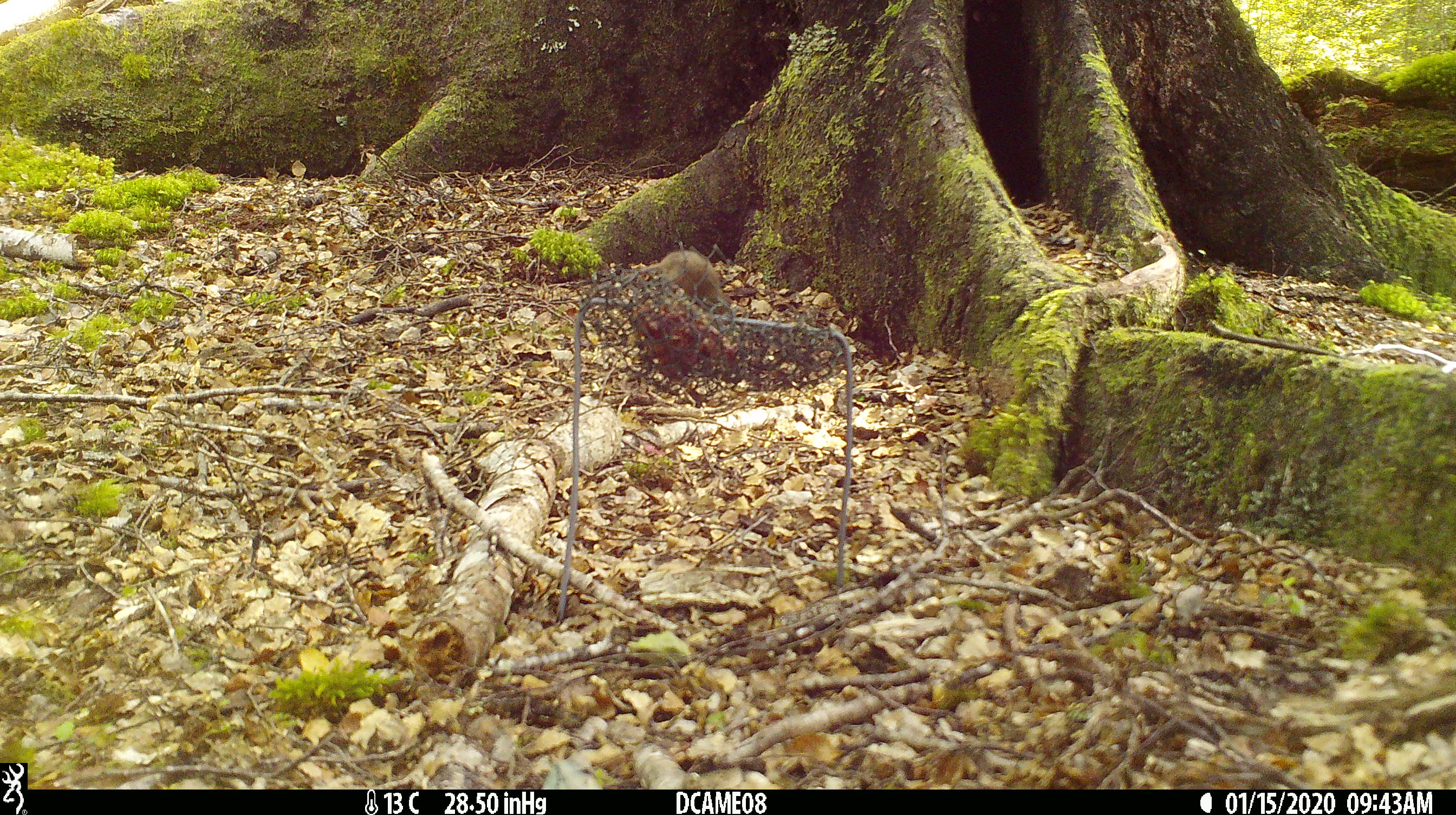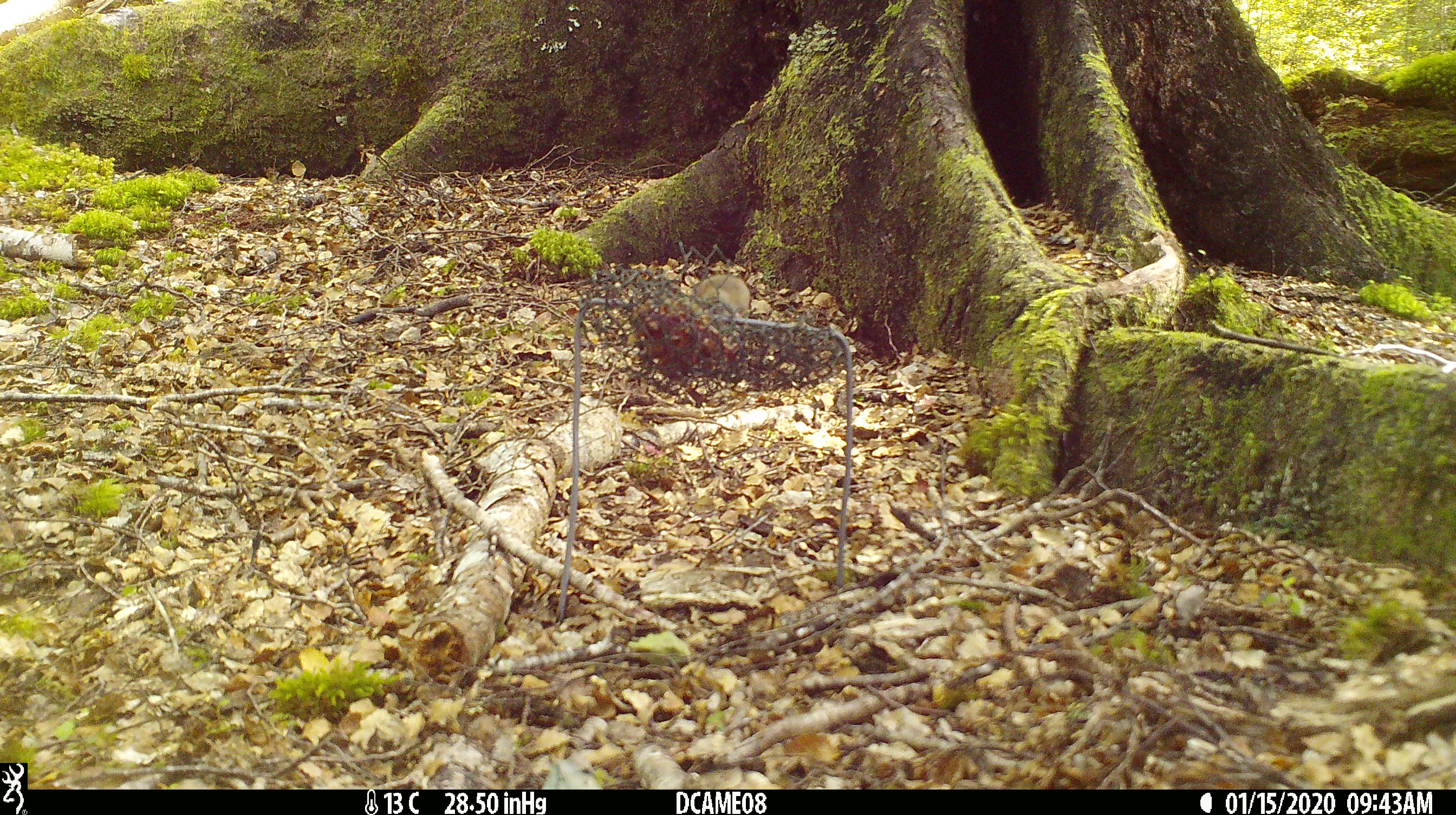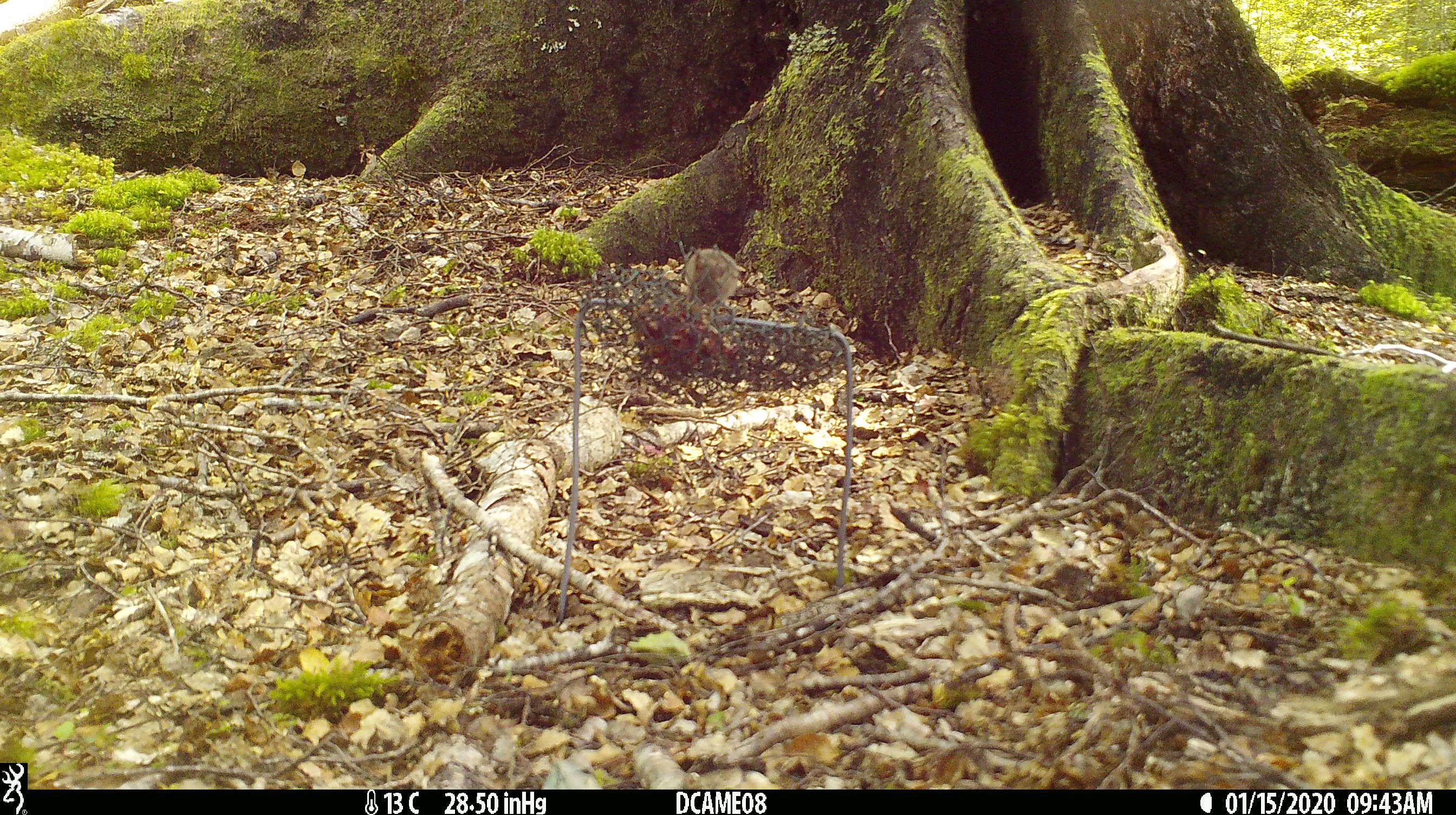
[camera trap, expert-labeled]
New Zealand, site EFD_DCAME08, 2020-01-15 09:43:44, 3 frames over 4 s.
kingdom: Animalia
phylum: Chordata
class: Mammalia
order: Rodentia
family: Muridae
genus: Mus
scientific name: Mus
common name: mouse